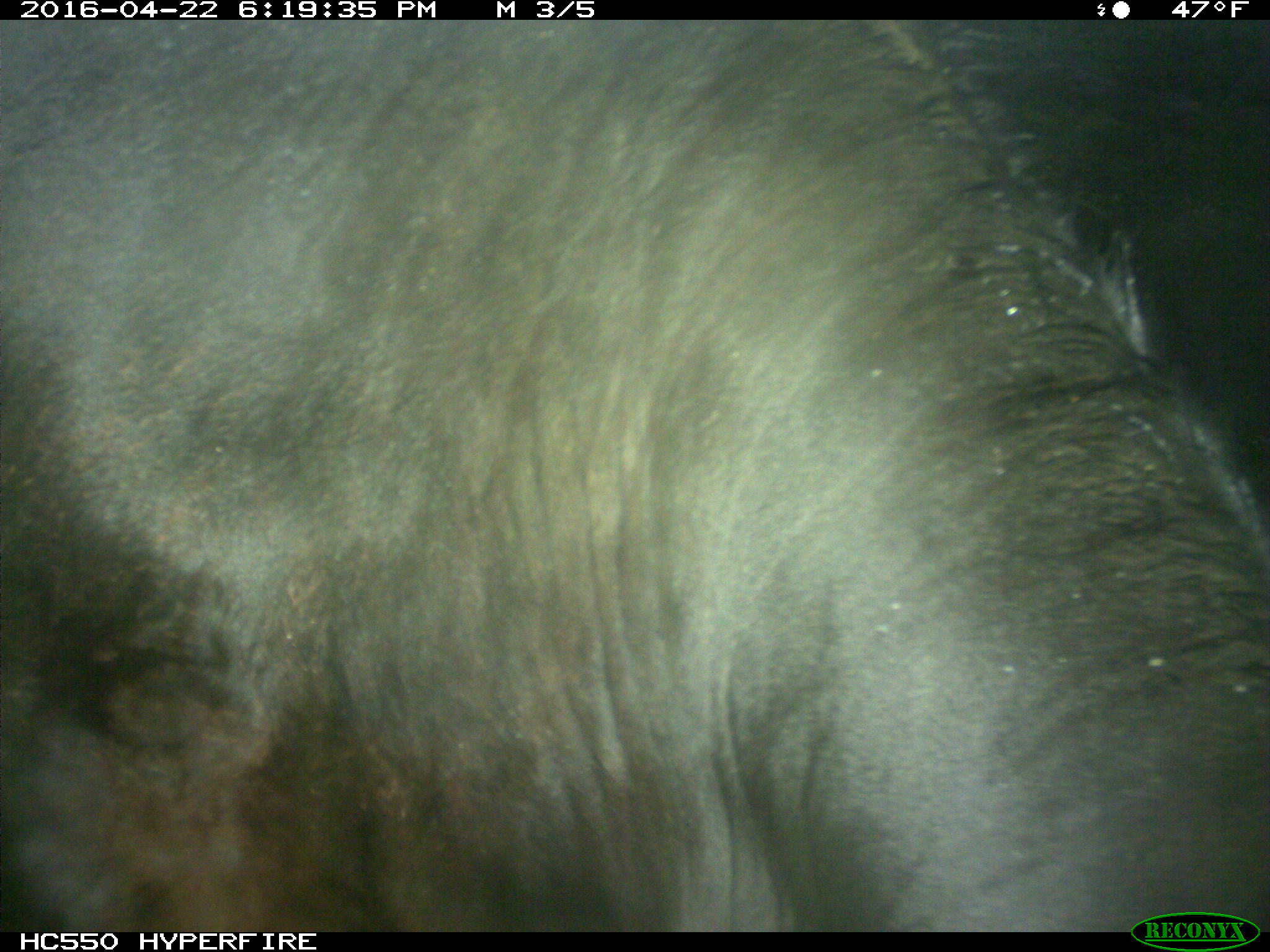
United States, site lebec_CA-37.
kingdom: Animalia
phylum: Chordata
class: Mammalia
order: Artiodactyla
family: Bovidae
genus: Bos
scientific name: Bos taurus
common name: domestic cow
Bos taurus (domestic cow).